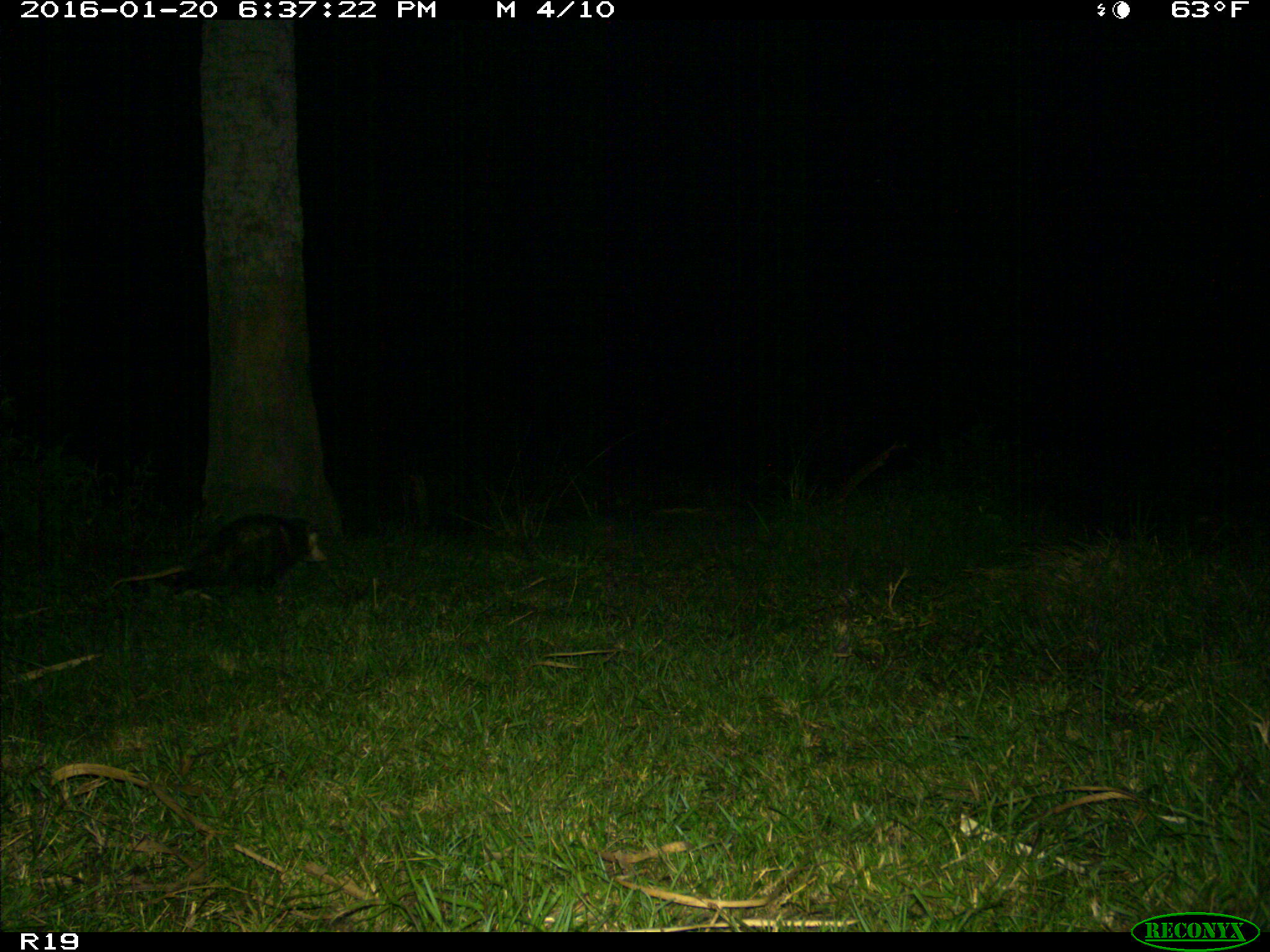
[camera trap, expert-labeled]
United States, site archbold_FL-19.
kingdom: Animalia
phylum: Chordata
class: Mammalia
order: Didelphimorphia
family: Didelphidae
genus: Didelphis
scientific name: Didelphis virginiana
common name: virginia opossum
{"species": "Didelphis virginiana (virginia opossum)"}